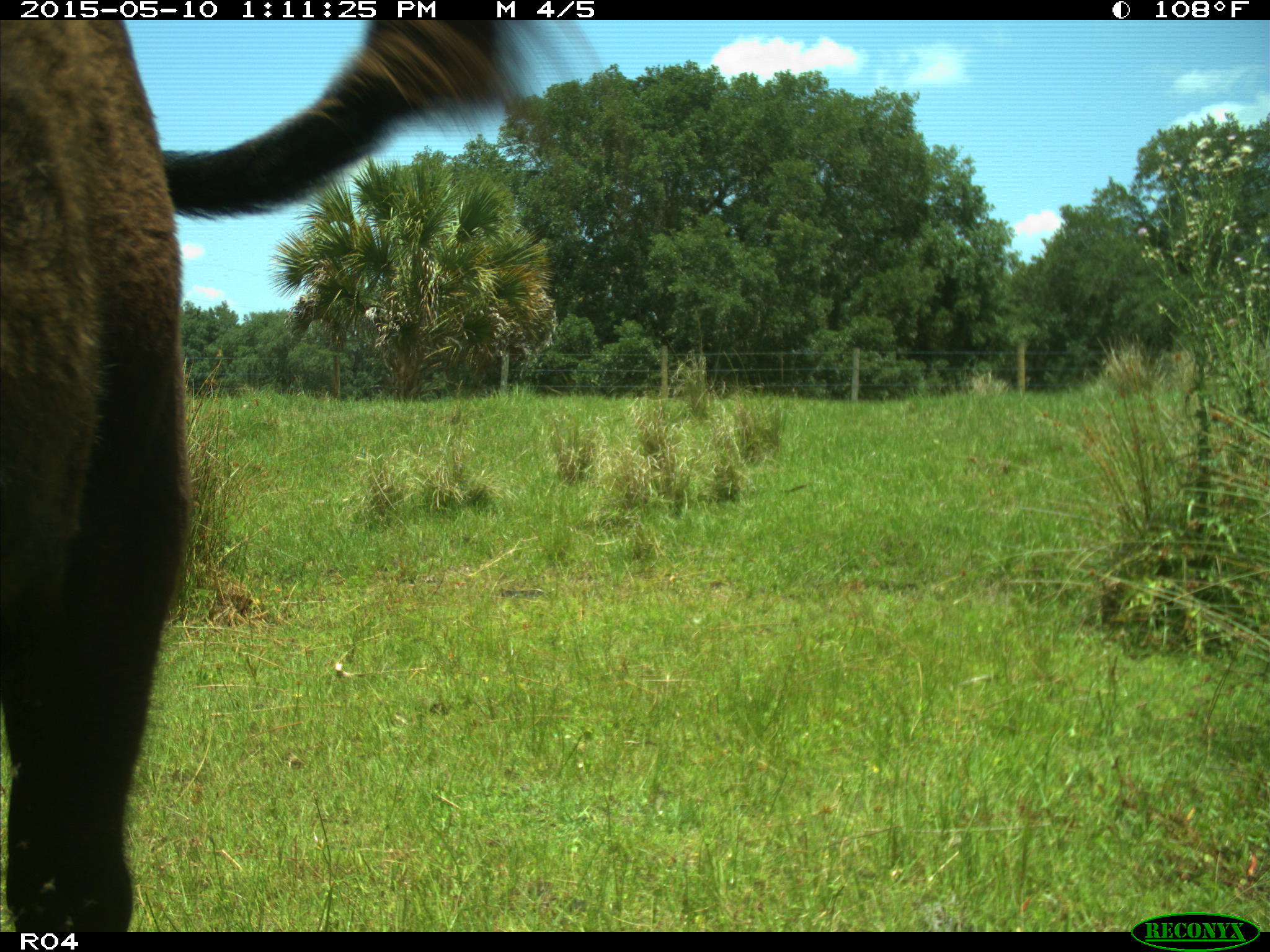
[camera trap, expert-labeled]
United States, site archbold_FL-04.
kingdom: Animalia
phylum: Chordata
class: Mammalia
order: Artiodactyla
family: Bovidae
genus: Bos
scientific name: Bos taurus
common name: domestic cow